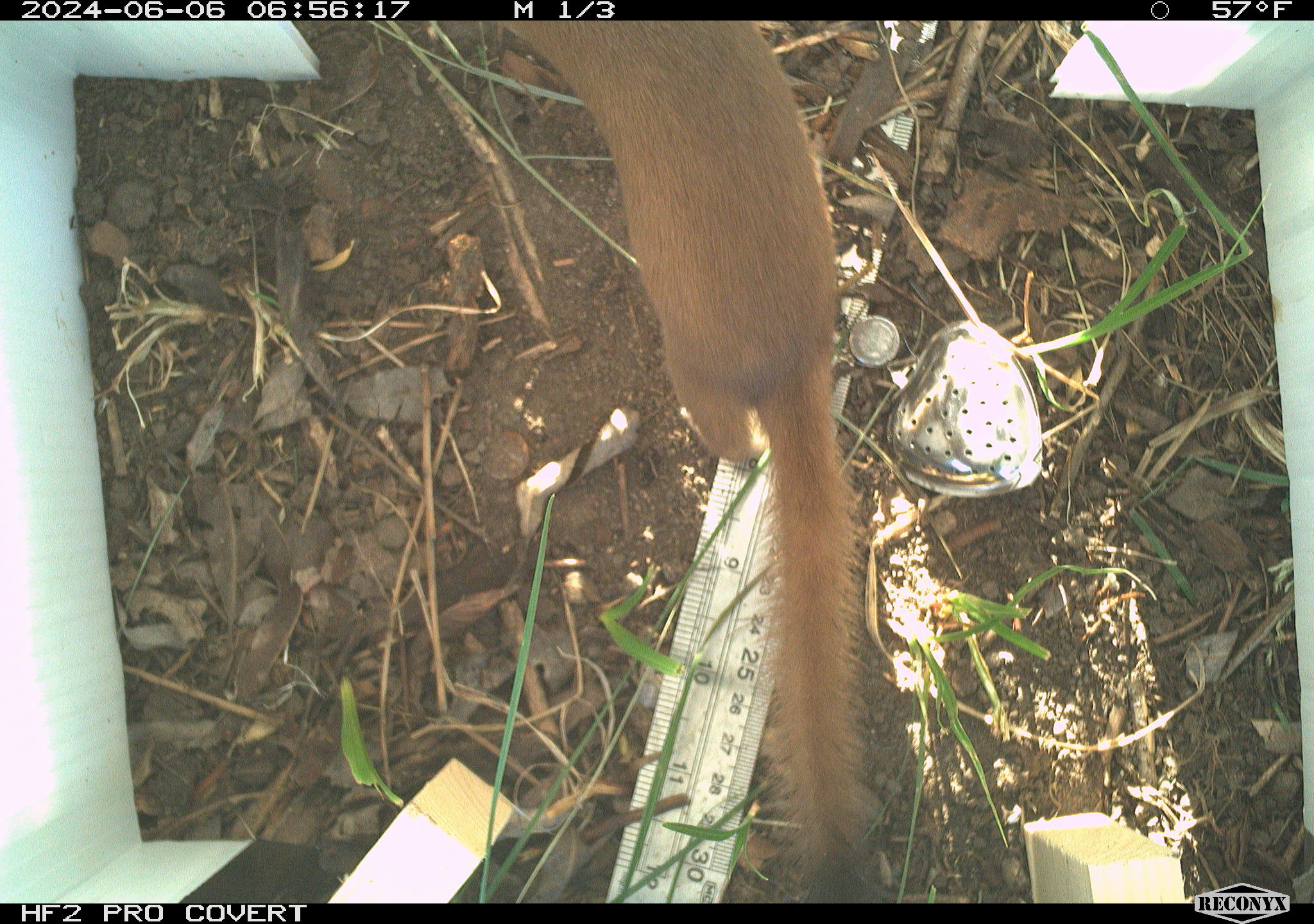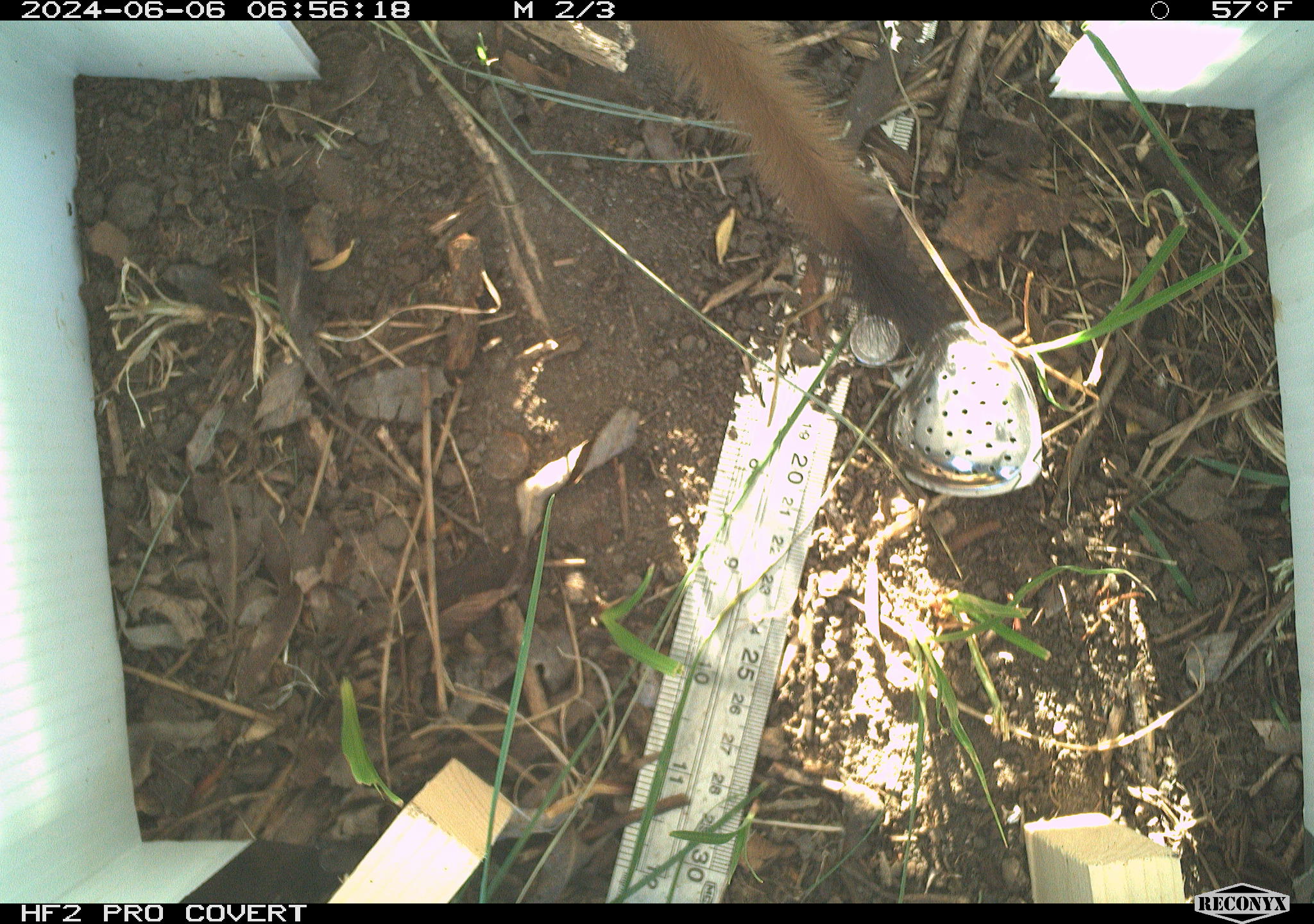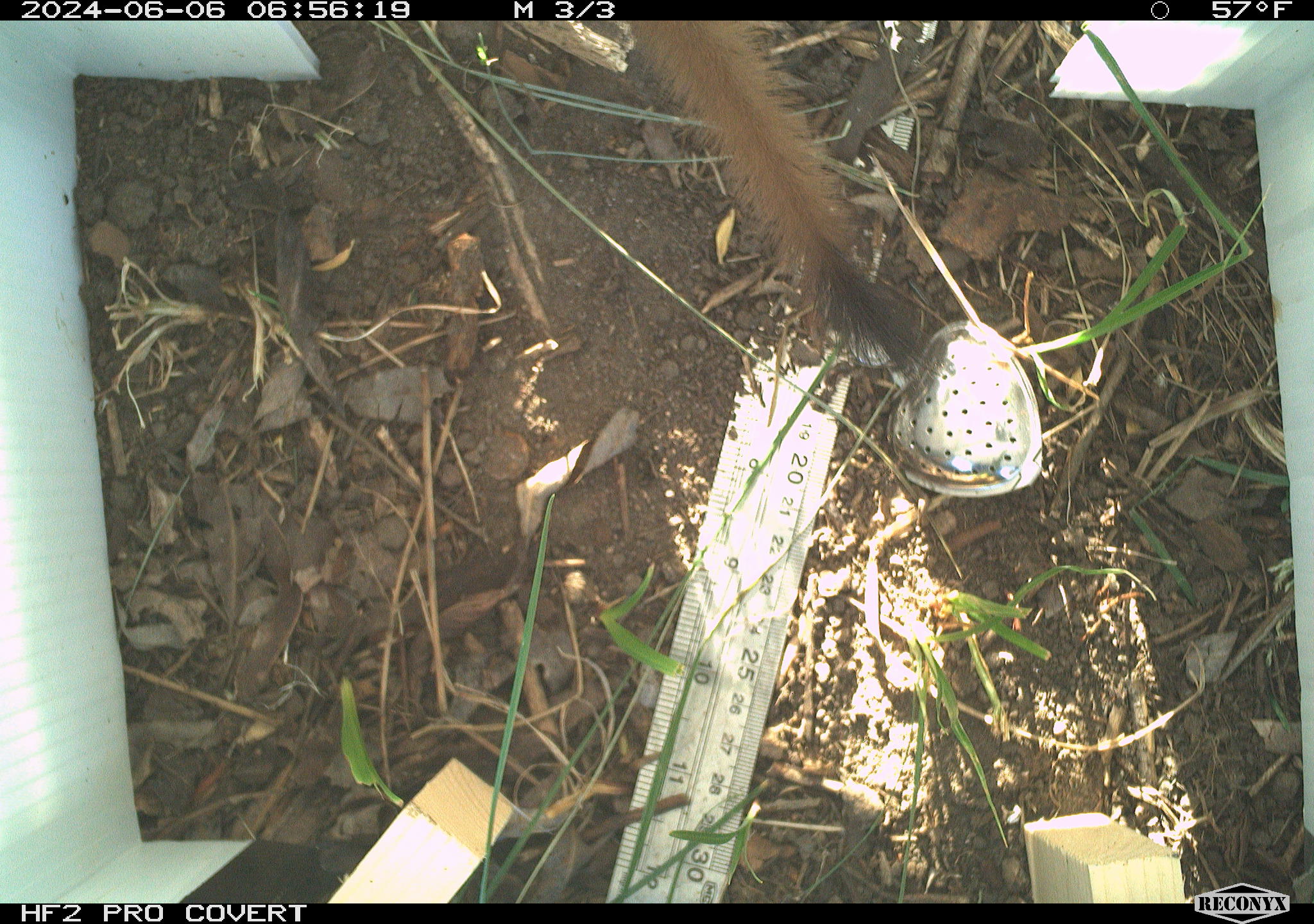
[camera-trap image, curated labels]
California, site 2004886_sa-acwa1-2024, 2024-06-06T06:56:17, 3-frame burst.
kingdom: Animalia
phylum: Chordata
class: Mammalia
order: Carnivora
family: Mustelidae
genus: Neogale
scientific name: Neogale frenata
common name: long-tailed weasel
Long-tailed weasel (Neogale frenata).